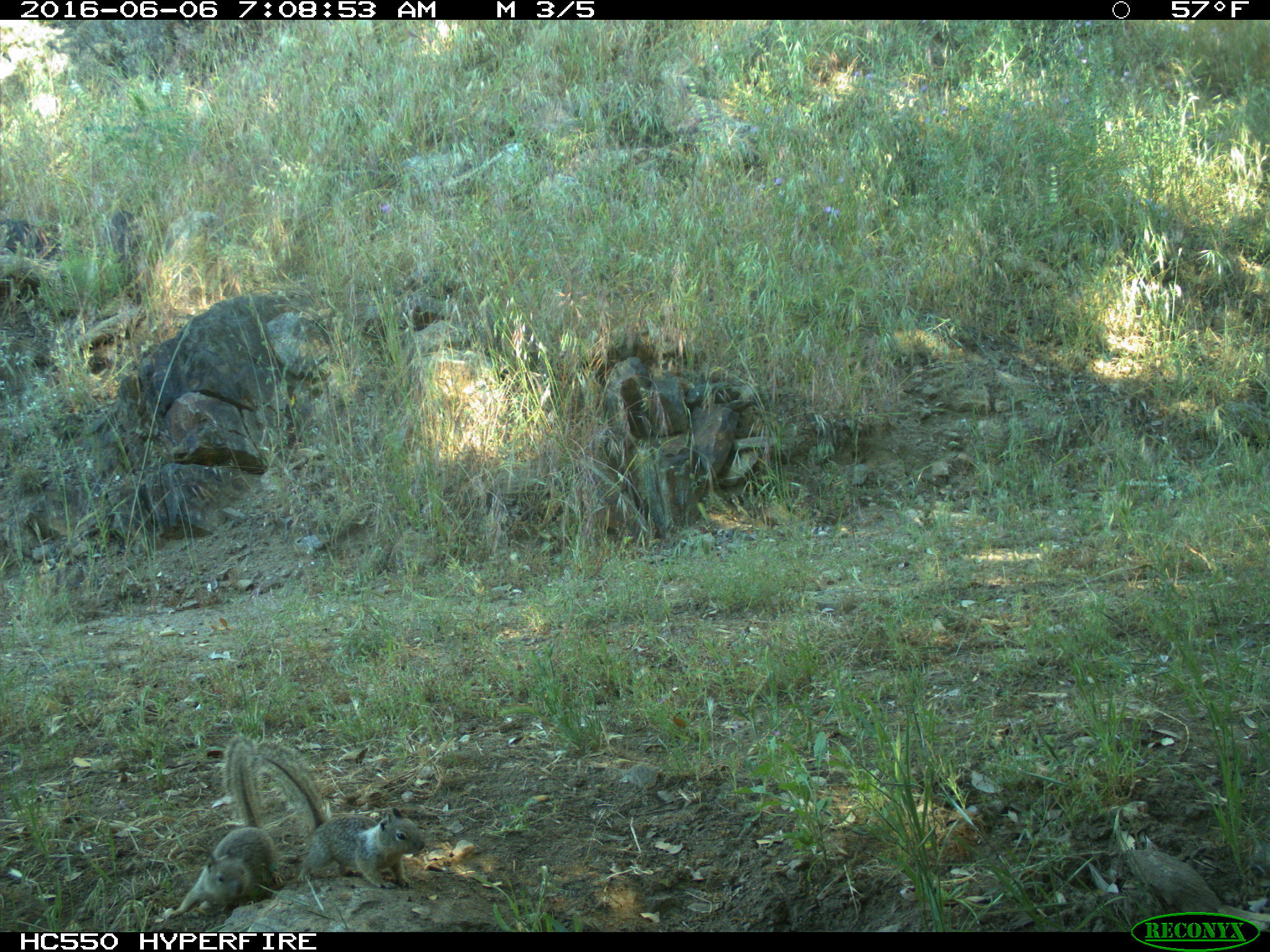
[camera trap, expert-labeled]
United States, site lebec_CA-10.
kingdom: Animalia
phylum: Chordata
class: Mammalia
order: Rodentia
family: Sciuridae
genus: Otospermophilus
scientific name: Otospermophilus beecheyi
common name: california ground squirrel